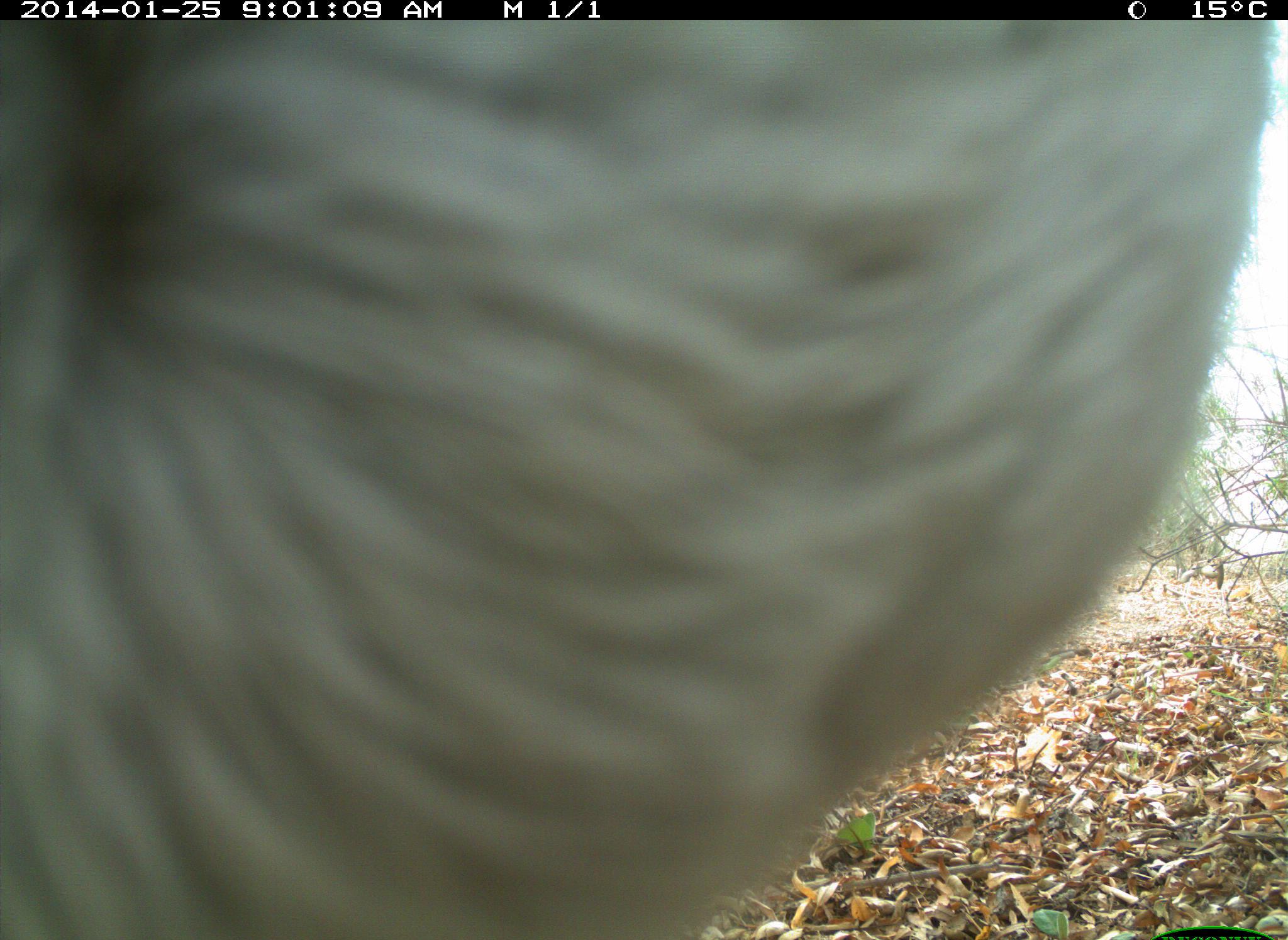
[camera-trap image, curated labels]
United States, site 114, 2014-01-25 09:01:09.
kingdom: Animalia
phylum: Chordata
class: Mammalia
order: Artiodactyla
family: Bovidae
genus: Bos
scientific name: Bos taurus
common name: cow